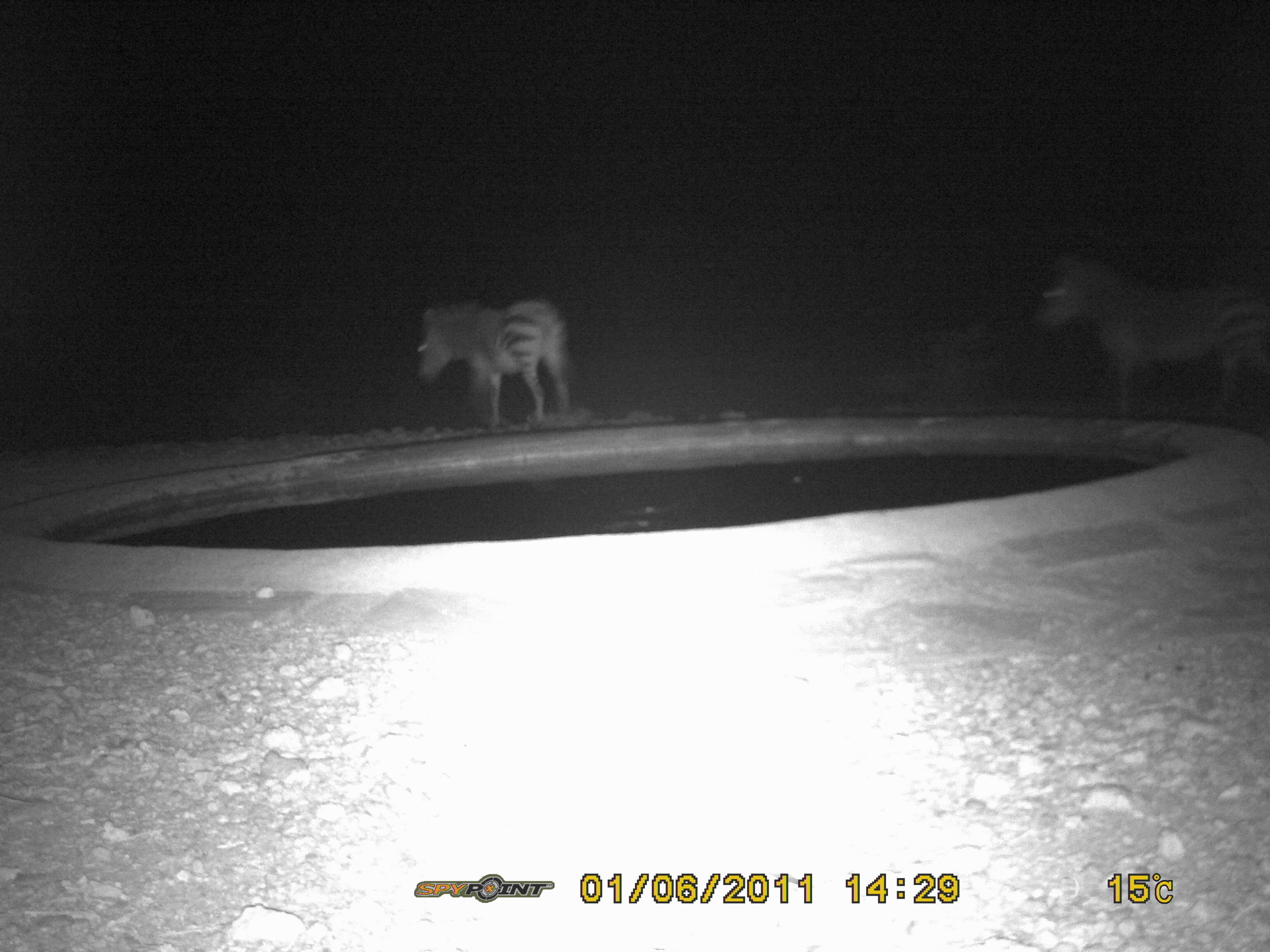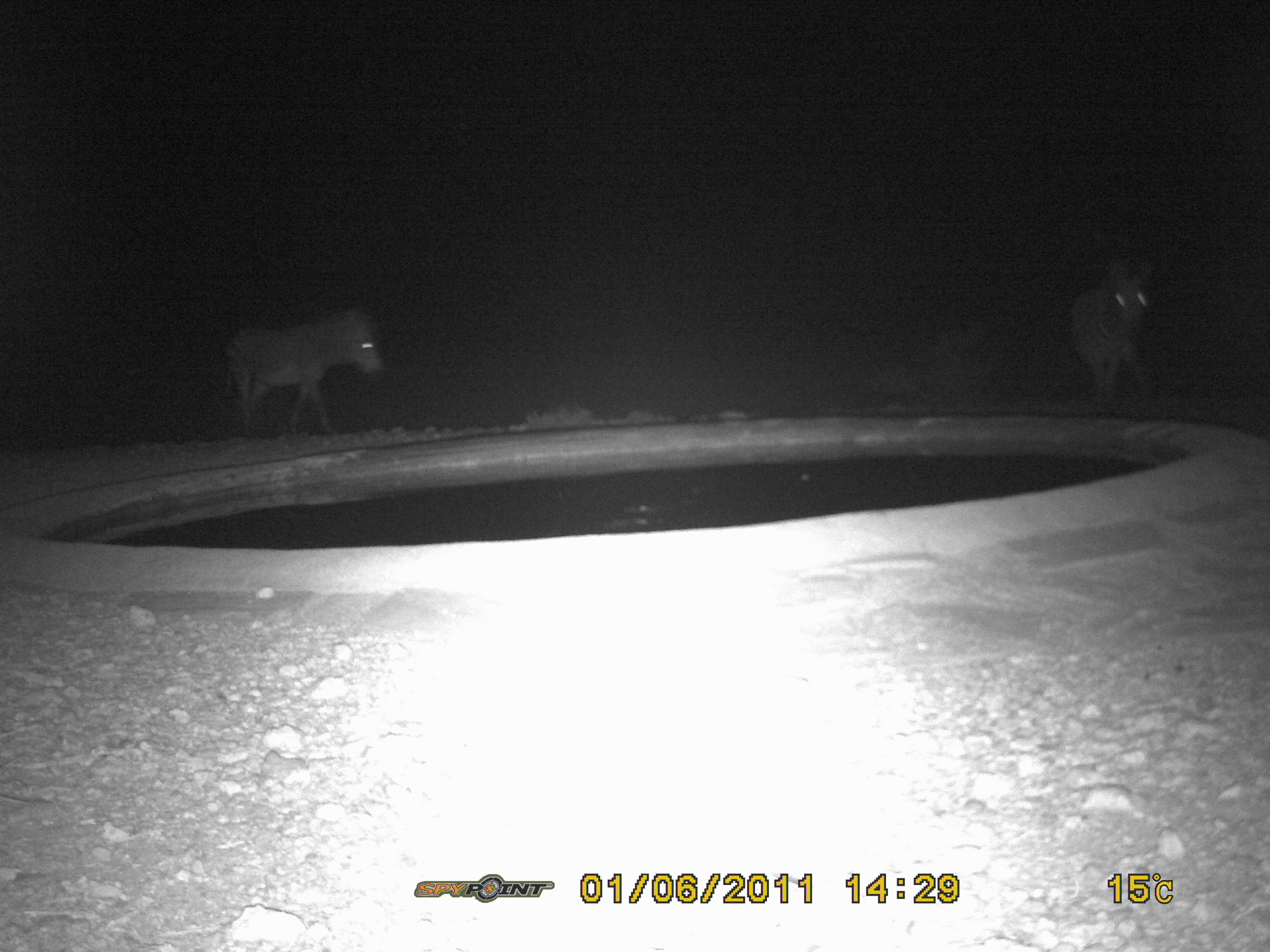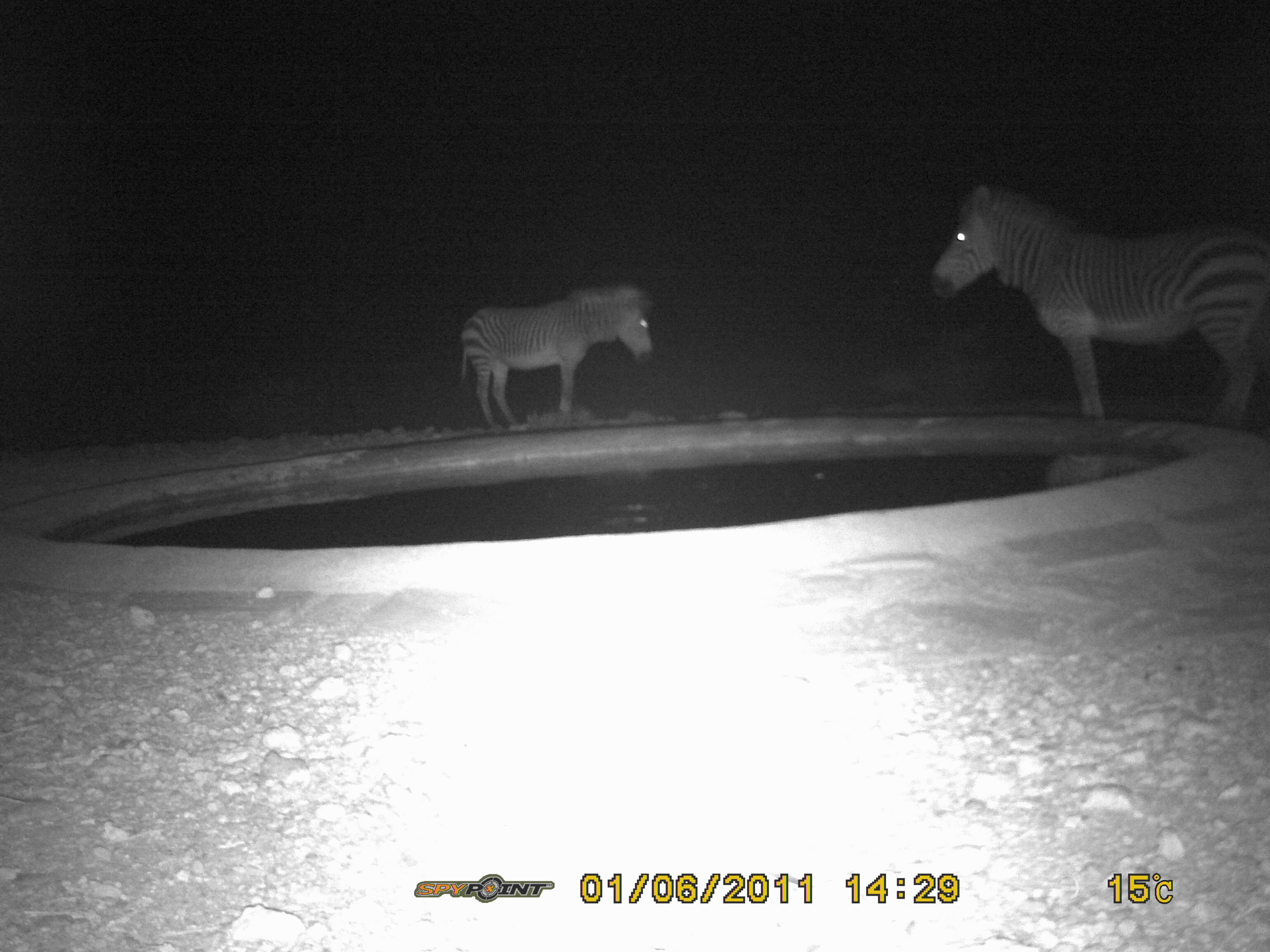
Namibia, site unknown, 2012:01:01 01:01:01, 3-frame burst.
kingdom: Animalia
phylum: Chordata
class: Mammalia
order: Perissodactyla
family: Equidae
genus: Equus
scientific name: Equus zebra hartmannae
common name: hartmann's mountain zebra